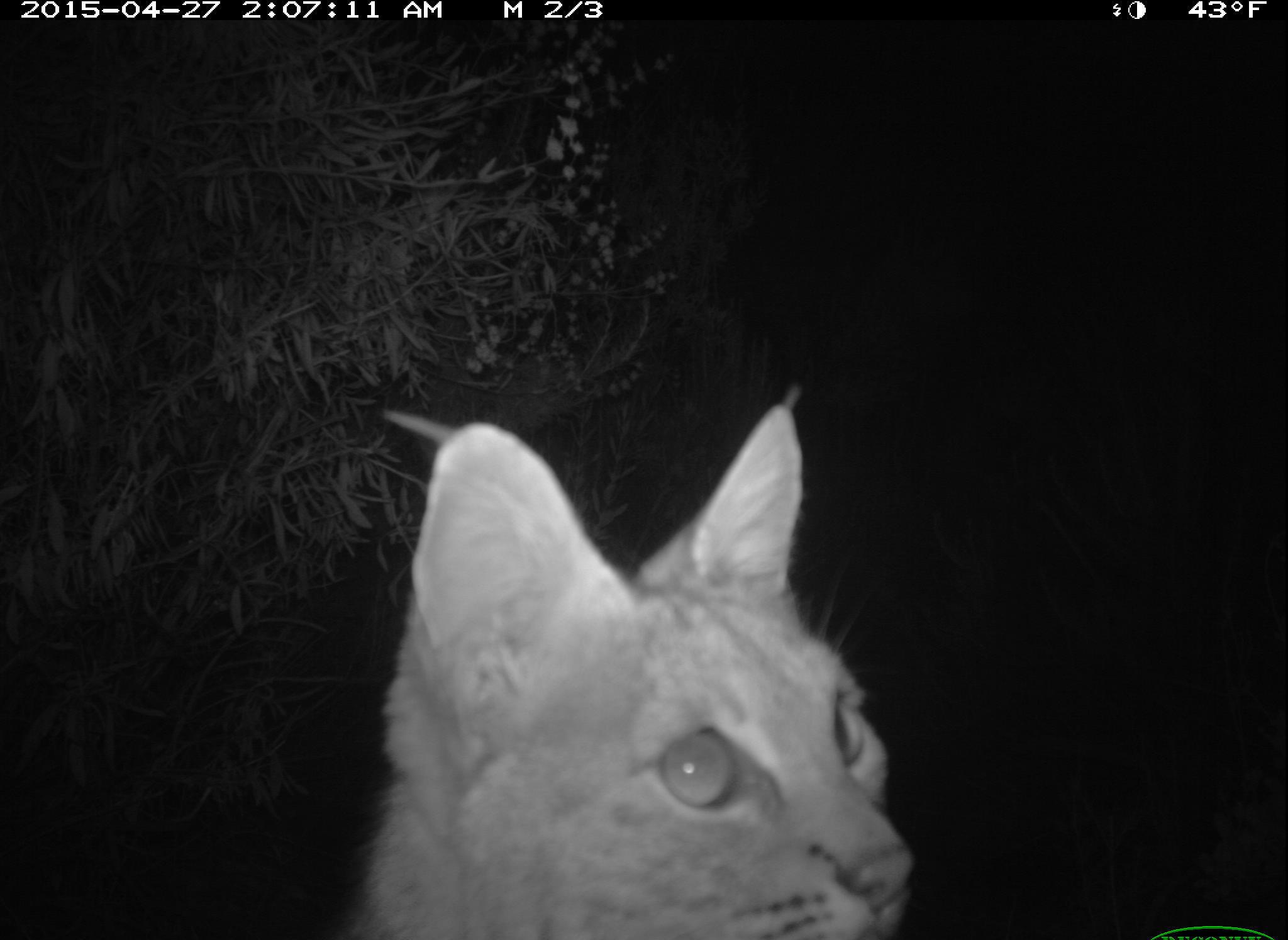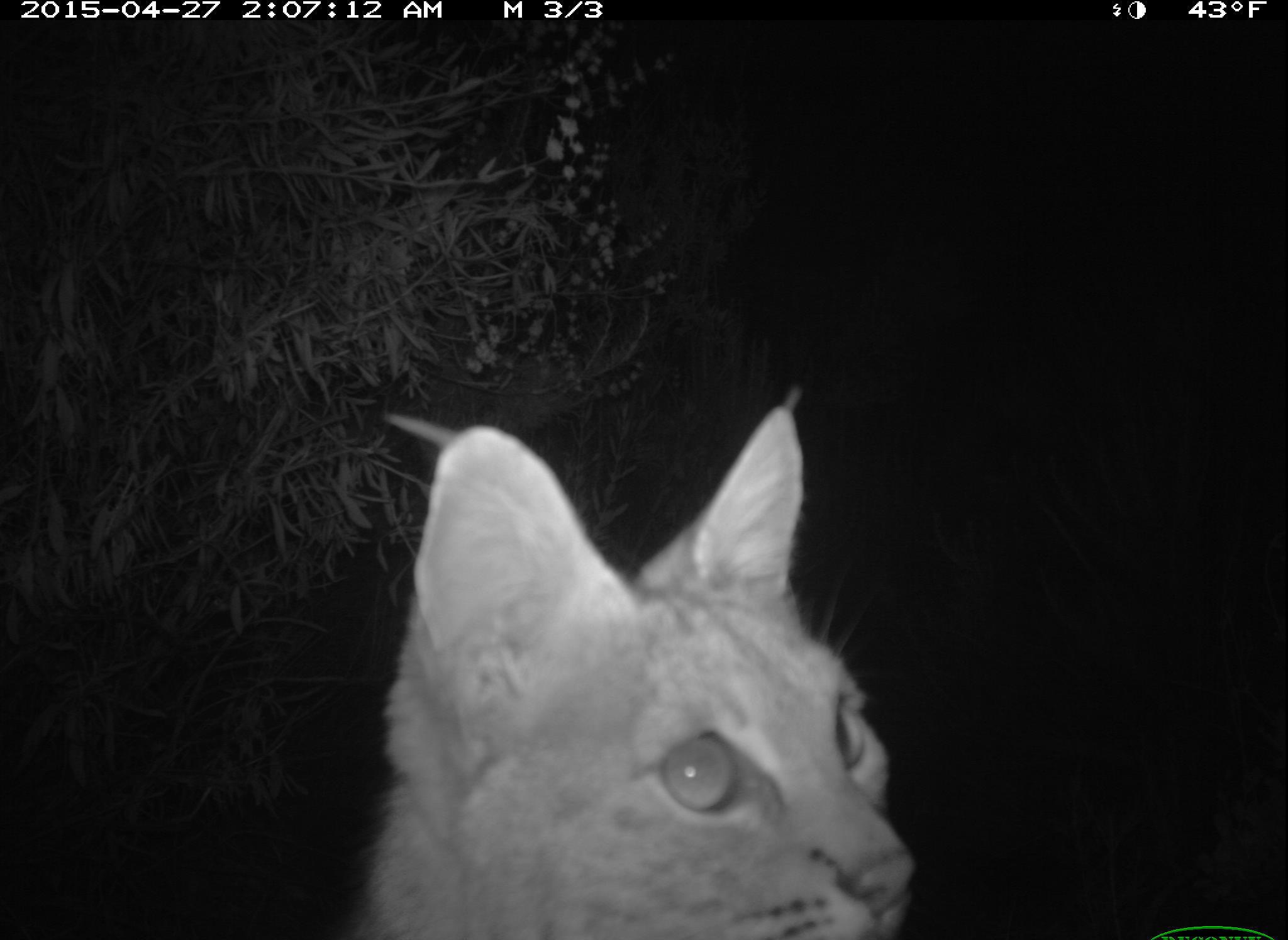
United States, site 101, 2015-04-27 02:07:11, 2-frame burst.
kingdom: Animalia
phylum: Chordata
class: Mammalia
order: Carnivora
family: Felidae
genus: Lynx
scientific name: Lynx rufus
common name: bobcat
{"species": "bobcat (Lynx rufus)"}